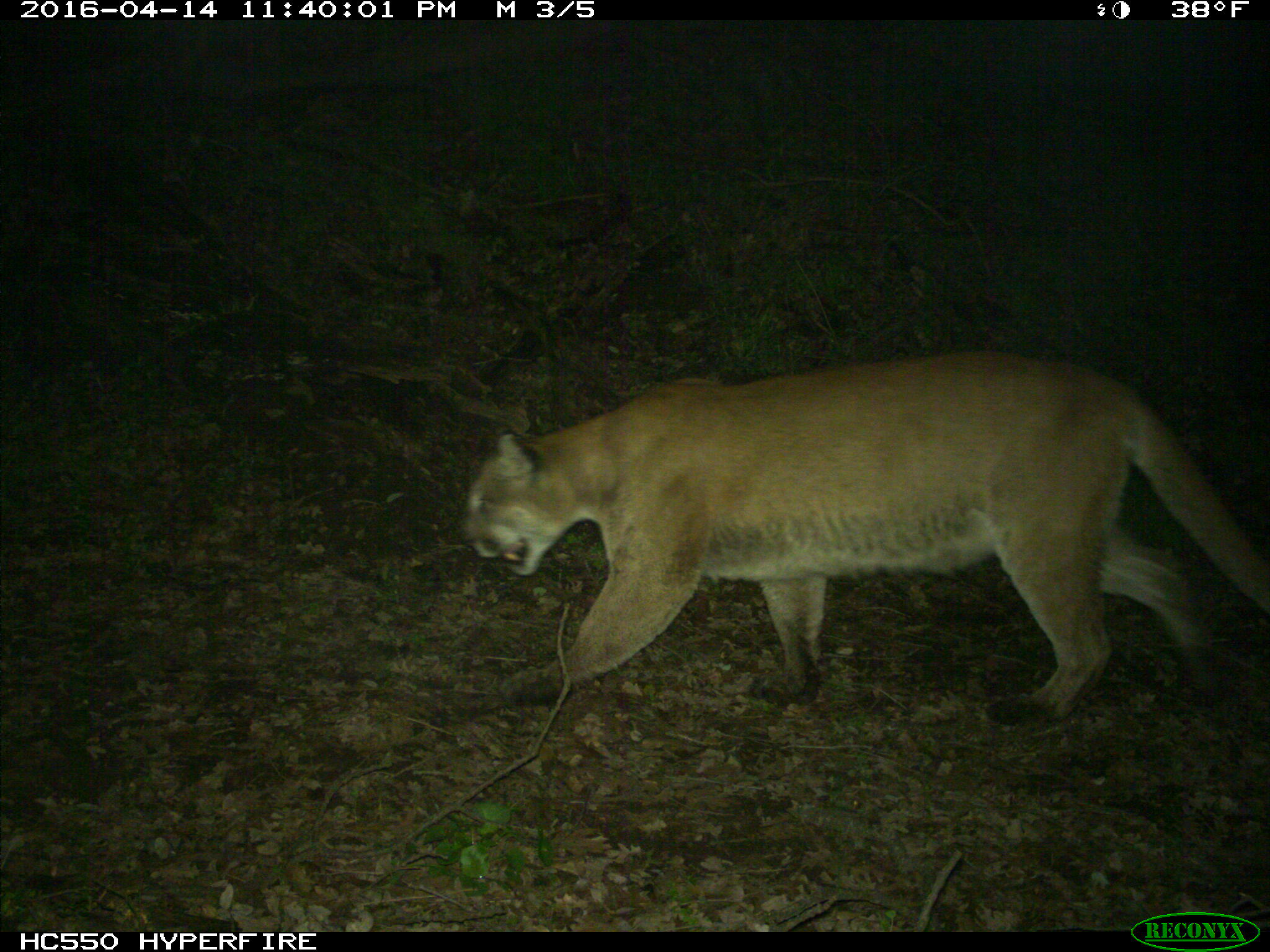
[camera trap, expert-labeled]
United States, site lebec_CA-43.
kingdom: Animalia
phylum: Chordata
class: Mammalia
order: Carnivora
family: Felidae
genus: Puma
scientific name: Puma concolor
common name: mountain lion